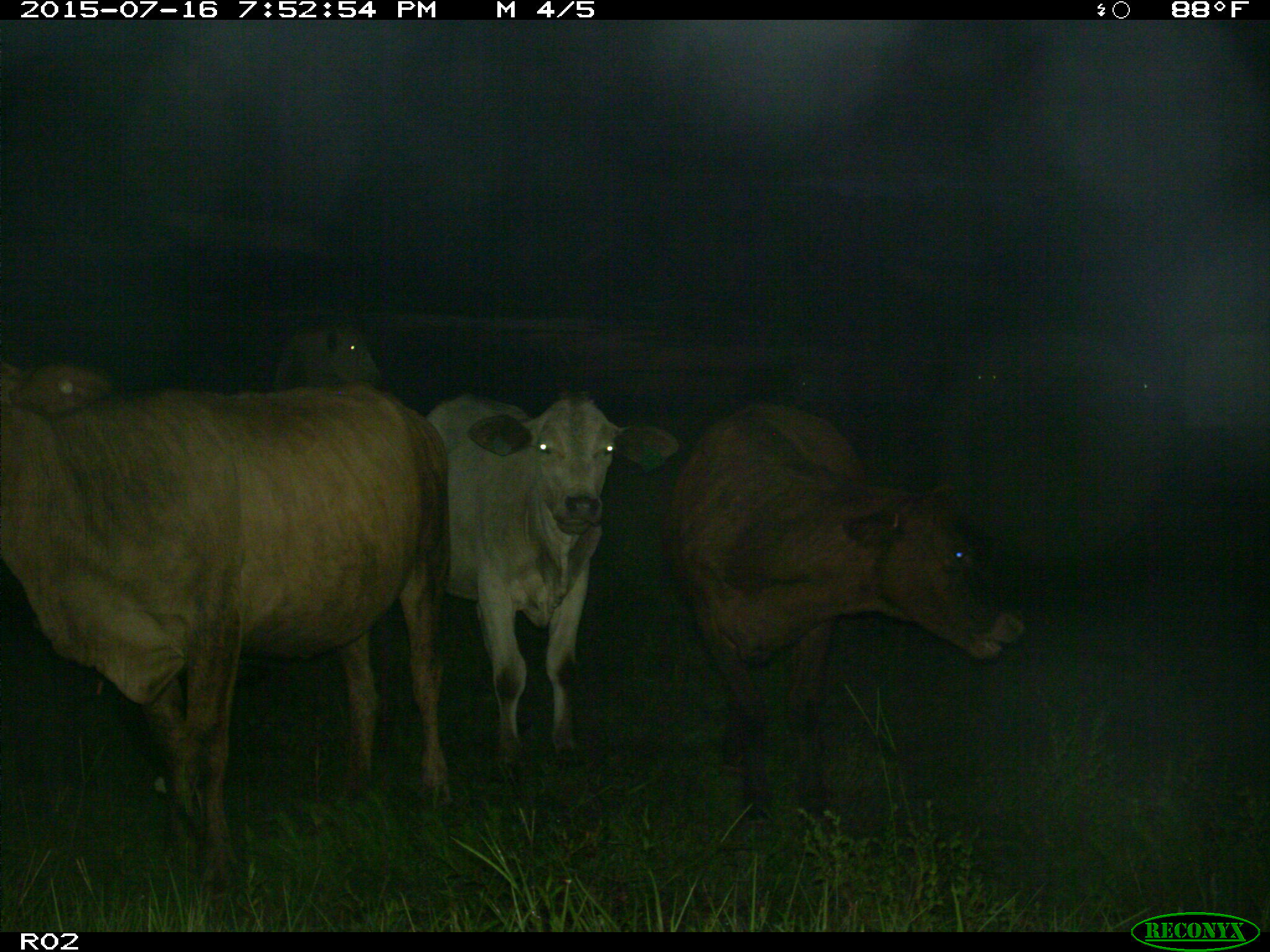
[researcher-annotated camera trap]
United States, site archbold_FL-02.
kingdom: Animalia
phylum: Chordata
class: Mammalia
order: Artiodactyla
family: Bovidae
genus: Bos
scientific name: Bos taurus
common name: domestic cow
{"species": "Bos taurus (domestic cow)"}